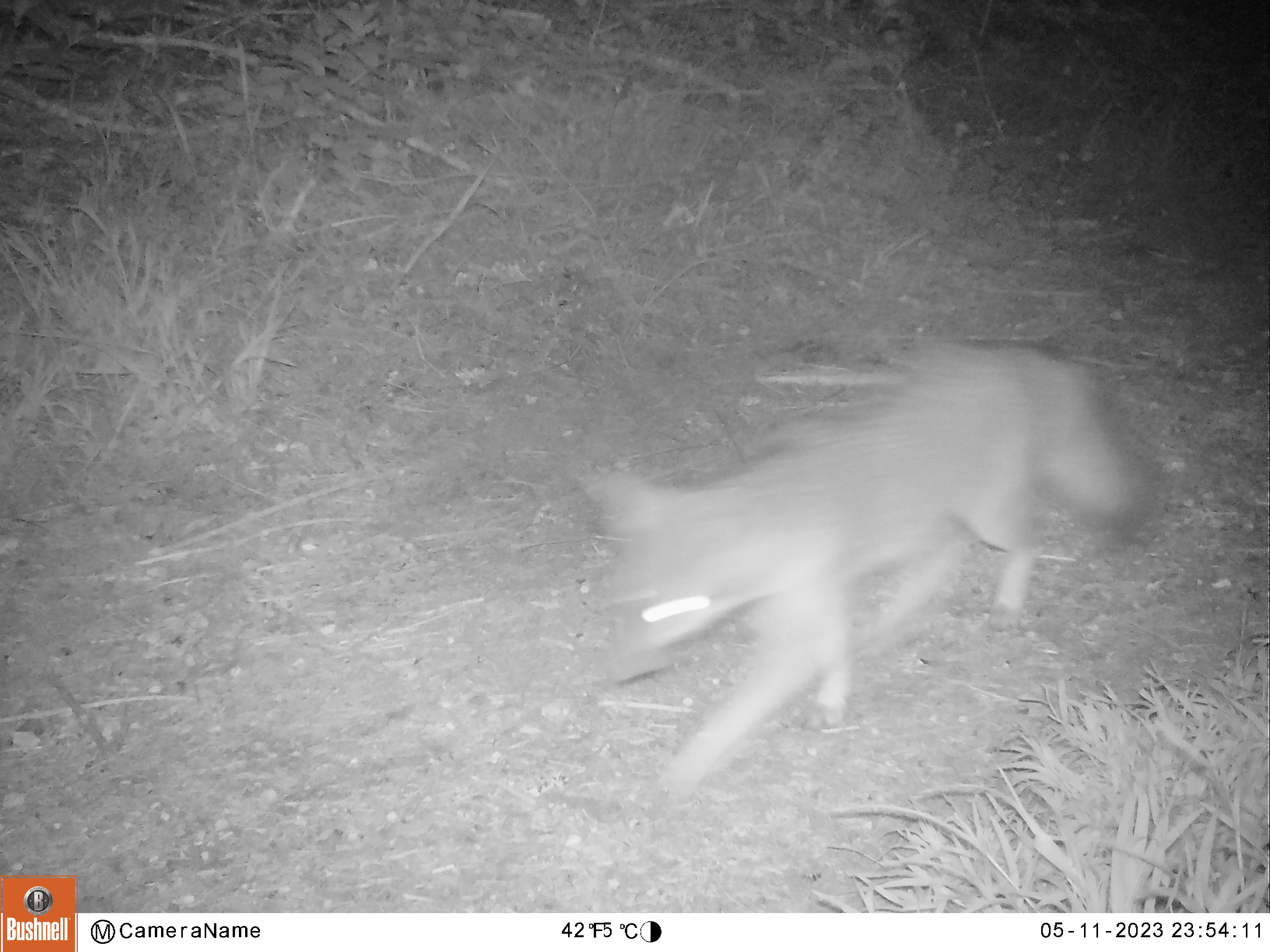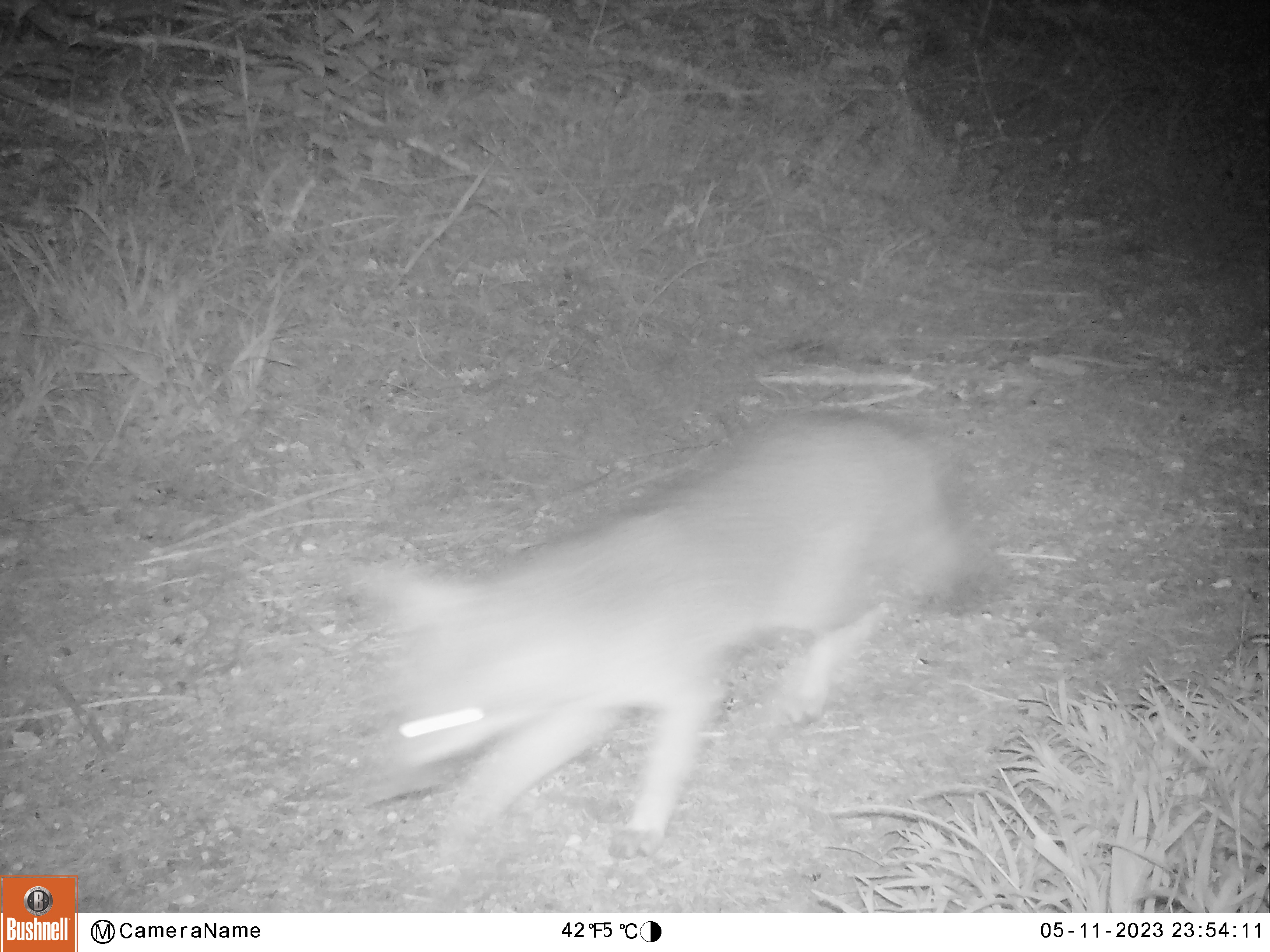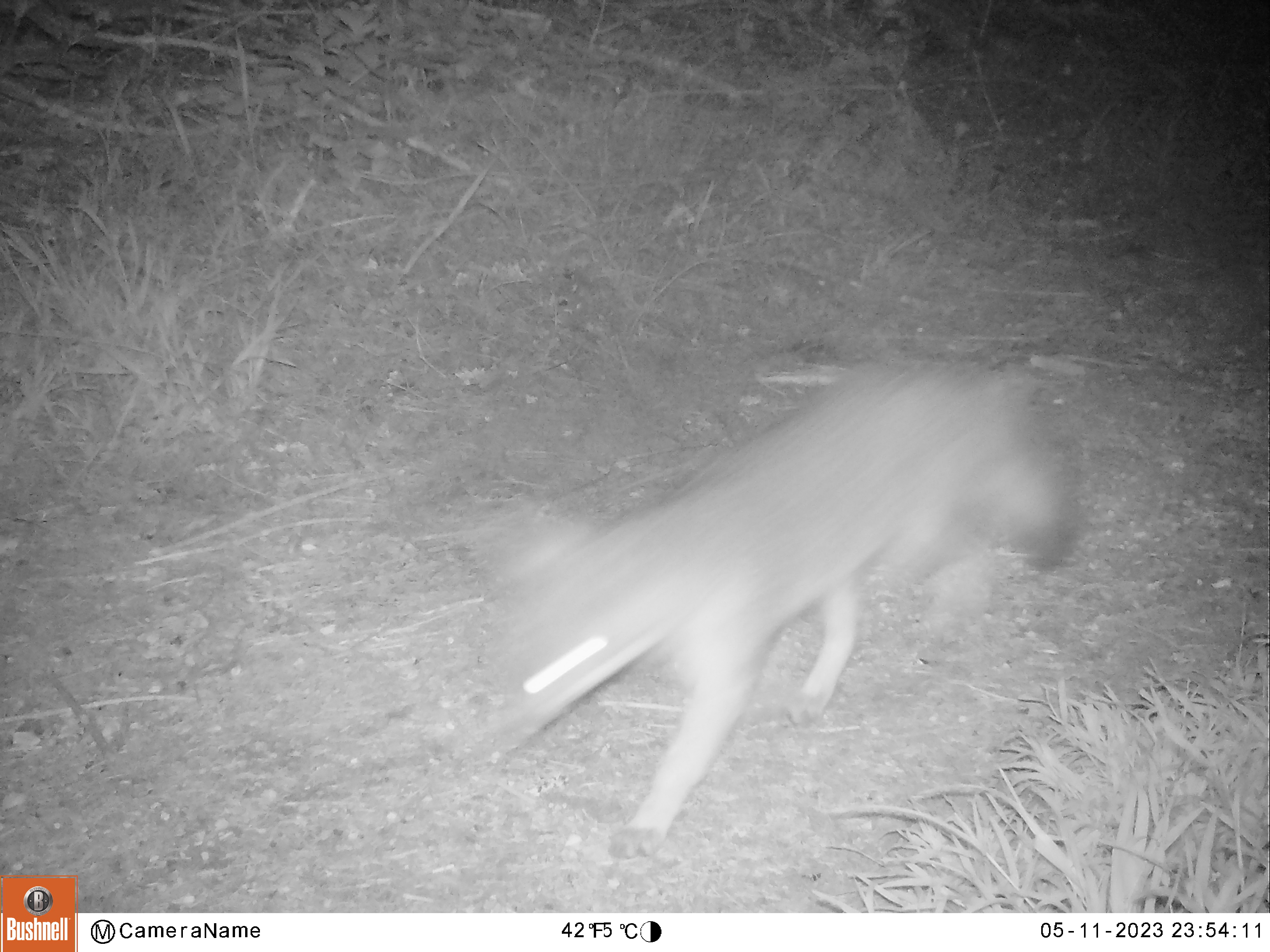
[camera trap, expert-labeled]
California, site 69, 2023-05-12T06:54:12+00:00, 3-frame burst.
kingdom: Animalia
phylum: Chordata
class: Mammalia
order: Carnivora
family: Canidae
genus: Urocyon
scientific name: Urocyon cinereoargenteus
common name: gray fox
Gray fox (Urocyon cinereoargenteus).